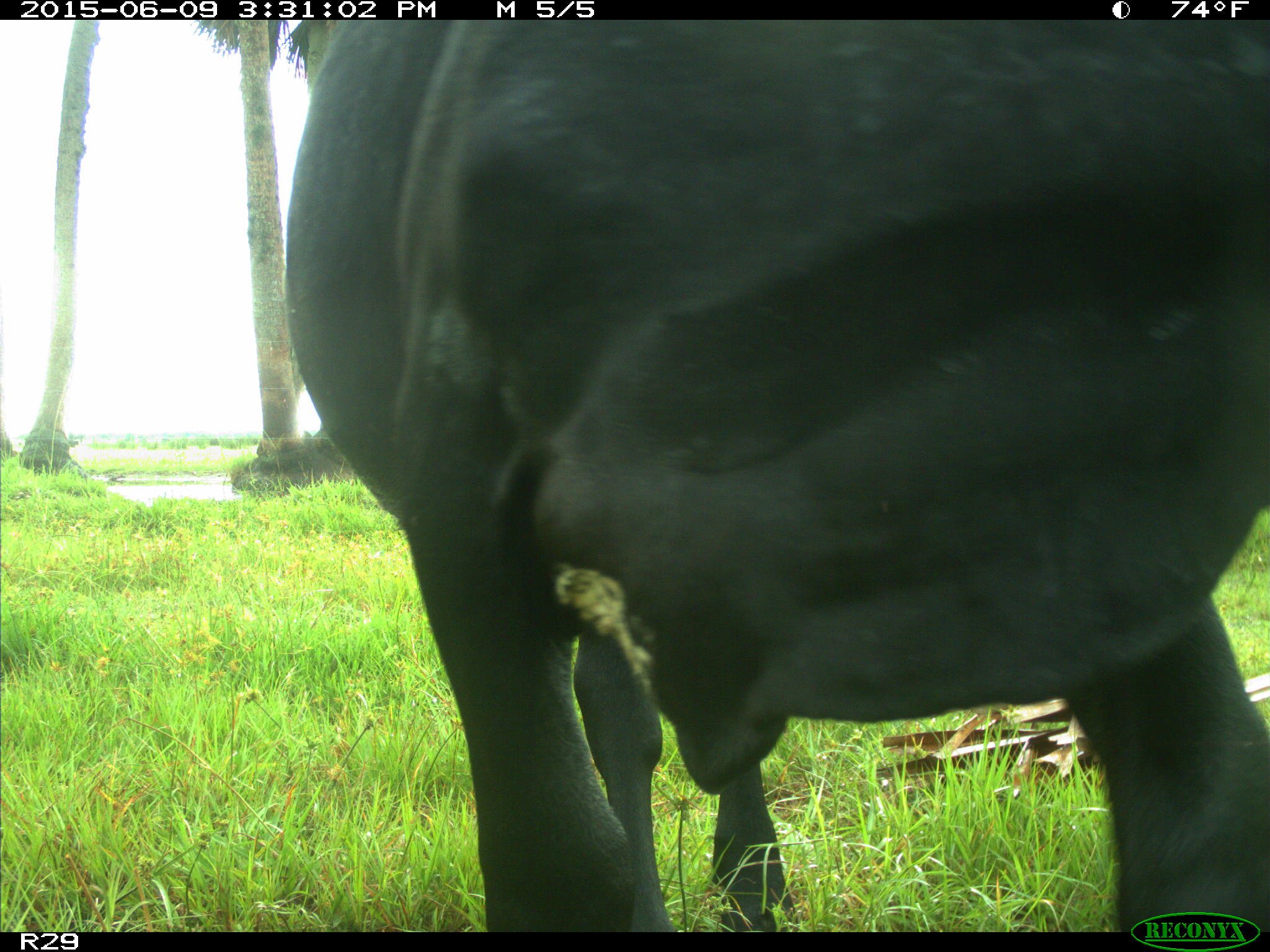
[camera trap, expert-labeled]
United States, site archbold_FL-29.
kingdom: Animalia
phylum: Chordata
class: Mammalia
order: Artiodactyla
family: Bovidae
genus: Bos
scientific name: Bos taurus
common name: domestic cow